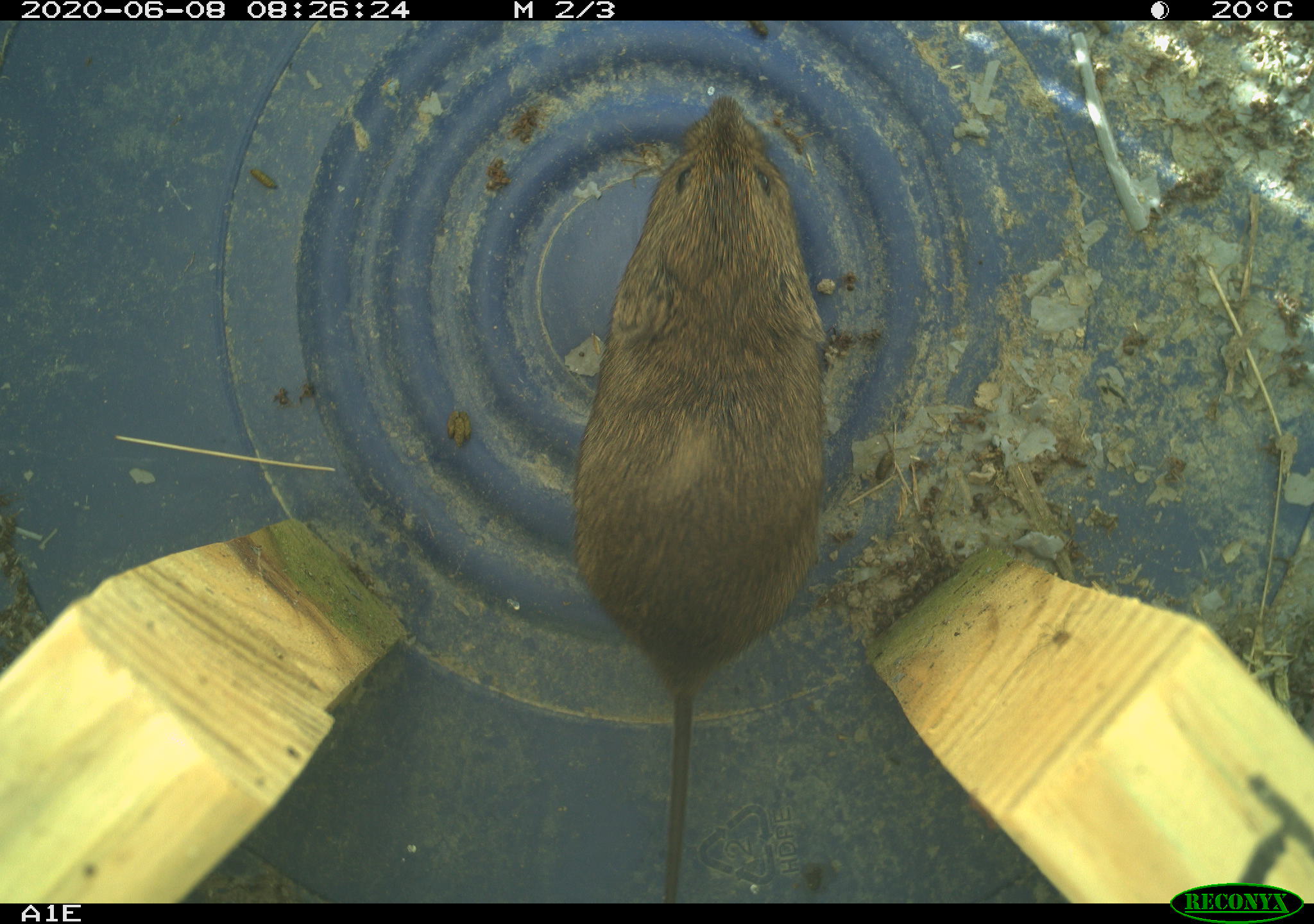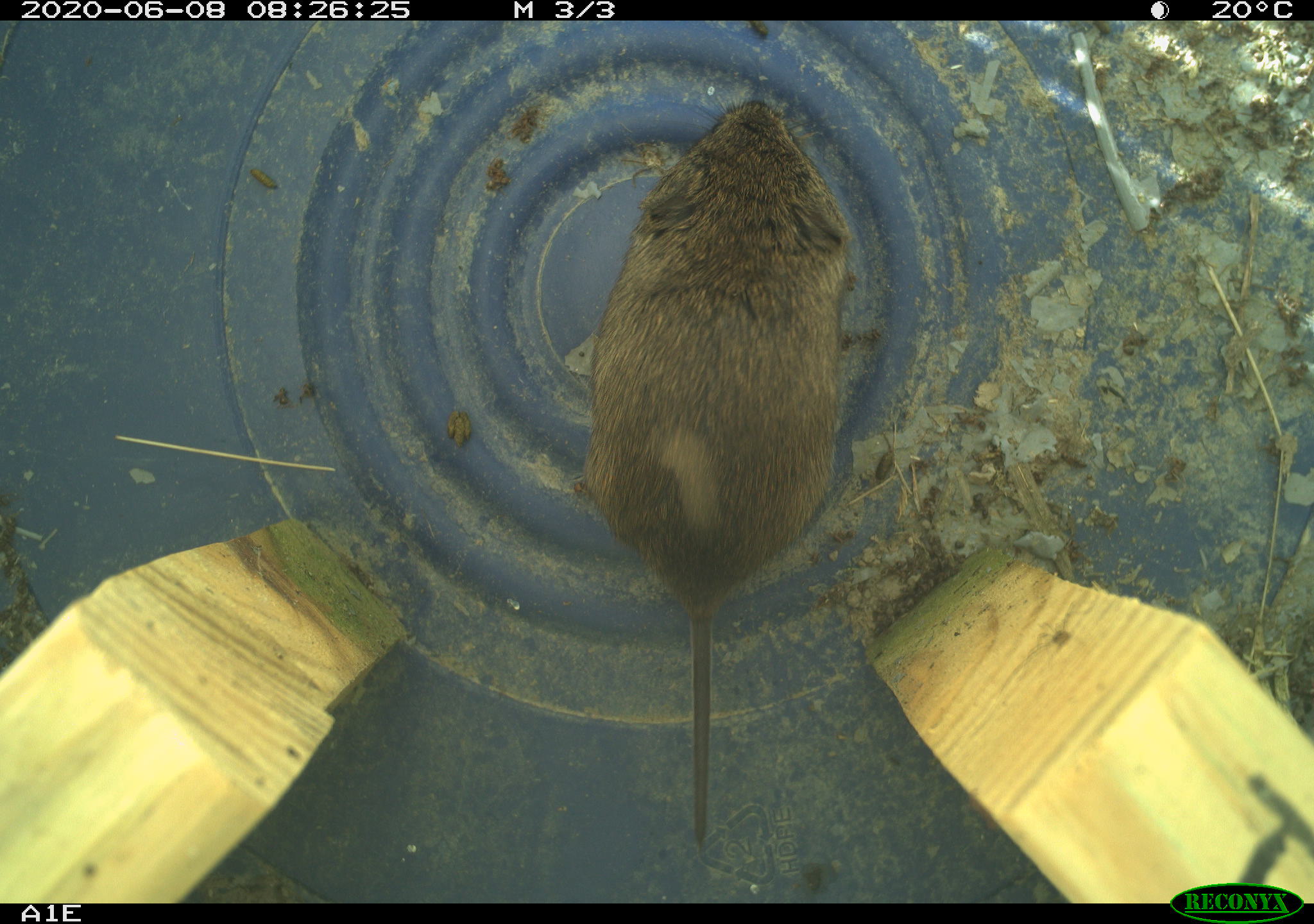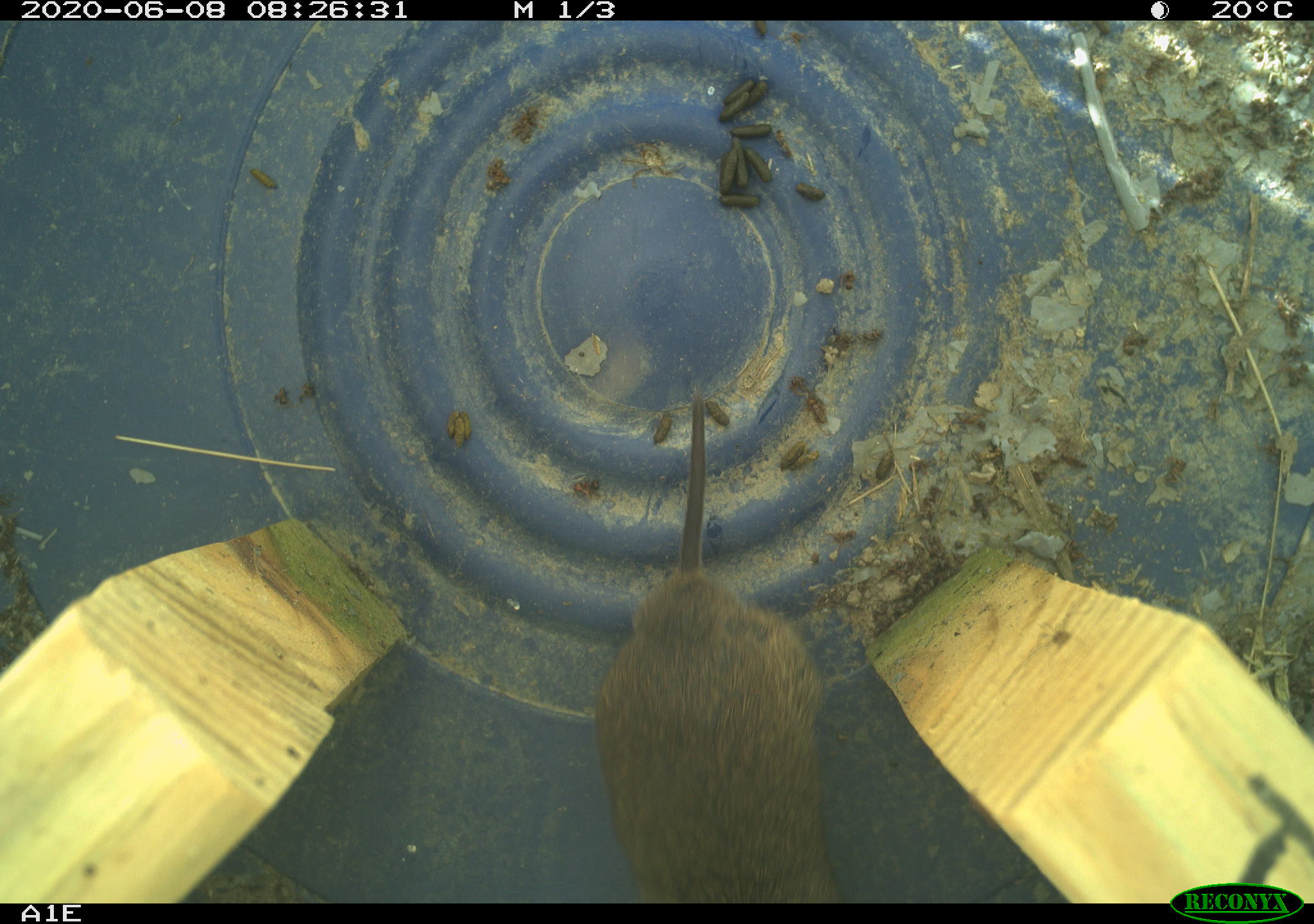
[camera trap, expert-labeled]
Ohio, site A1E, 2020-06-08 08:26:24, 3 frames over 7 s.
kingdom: Animalia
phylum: Chordata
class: Mammalia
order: Rodentia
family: Cricetidae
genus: Microtus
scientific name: Microtus pennsylvanicus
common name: meadow vole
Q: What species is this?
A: Meadow vole (Microtus pennsylvanicus).